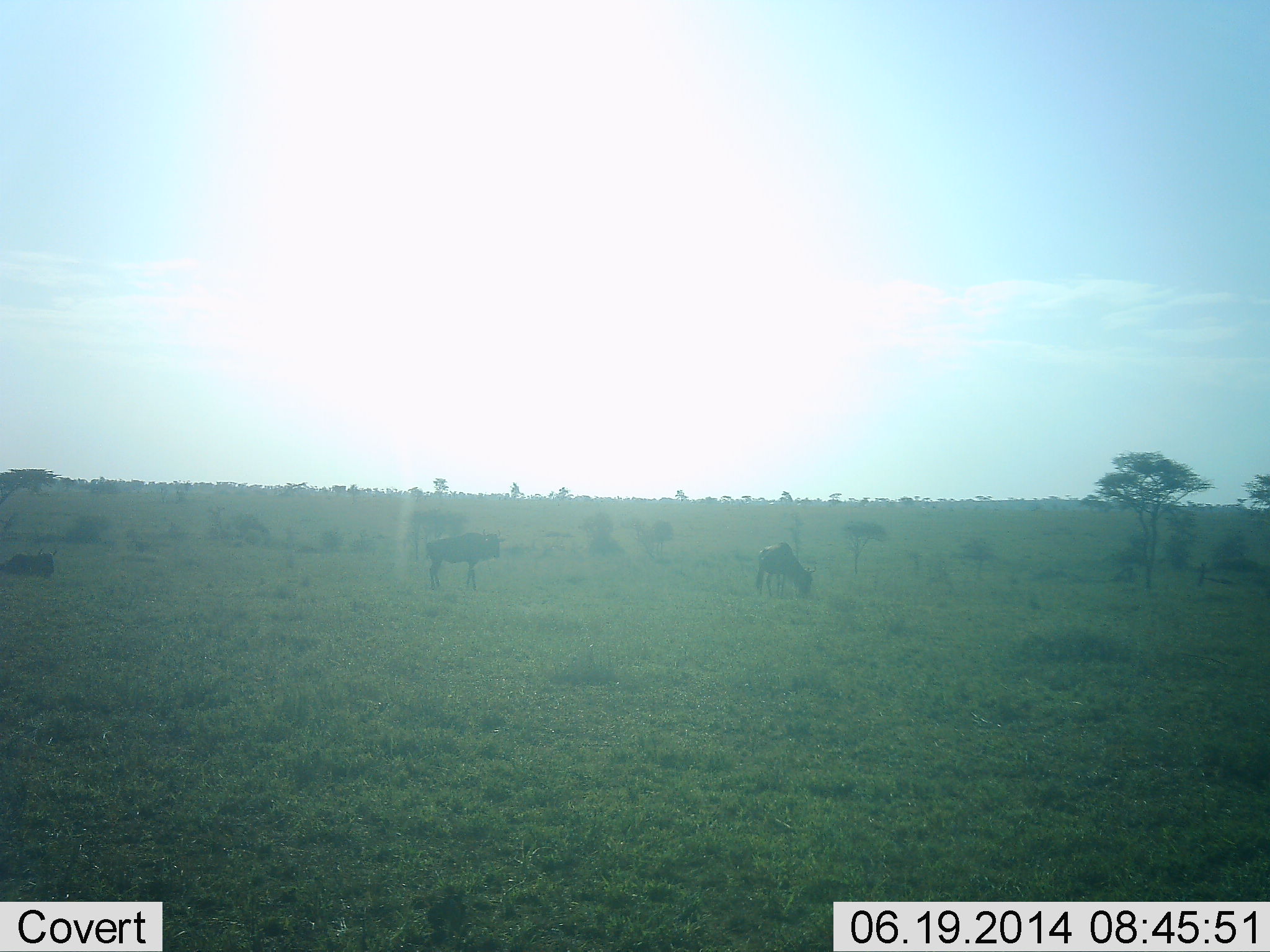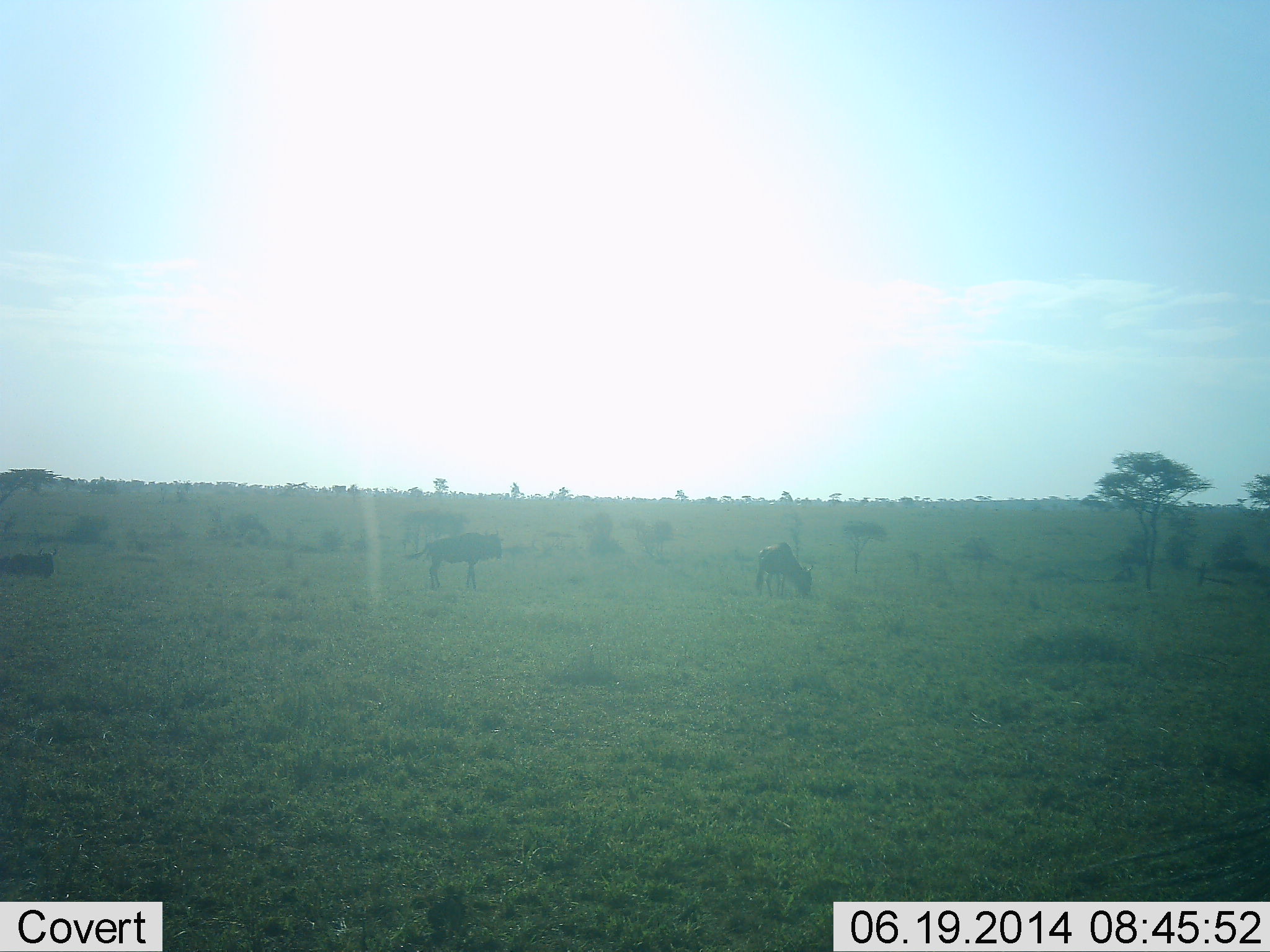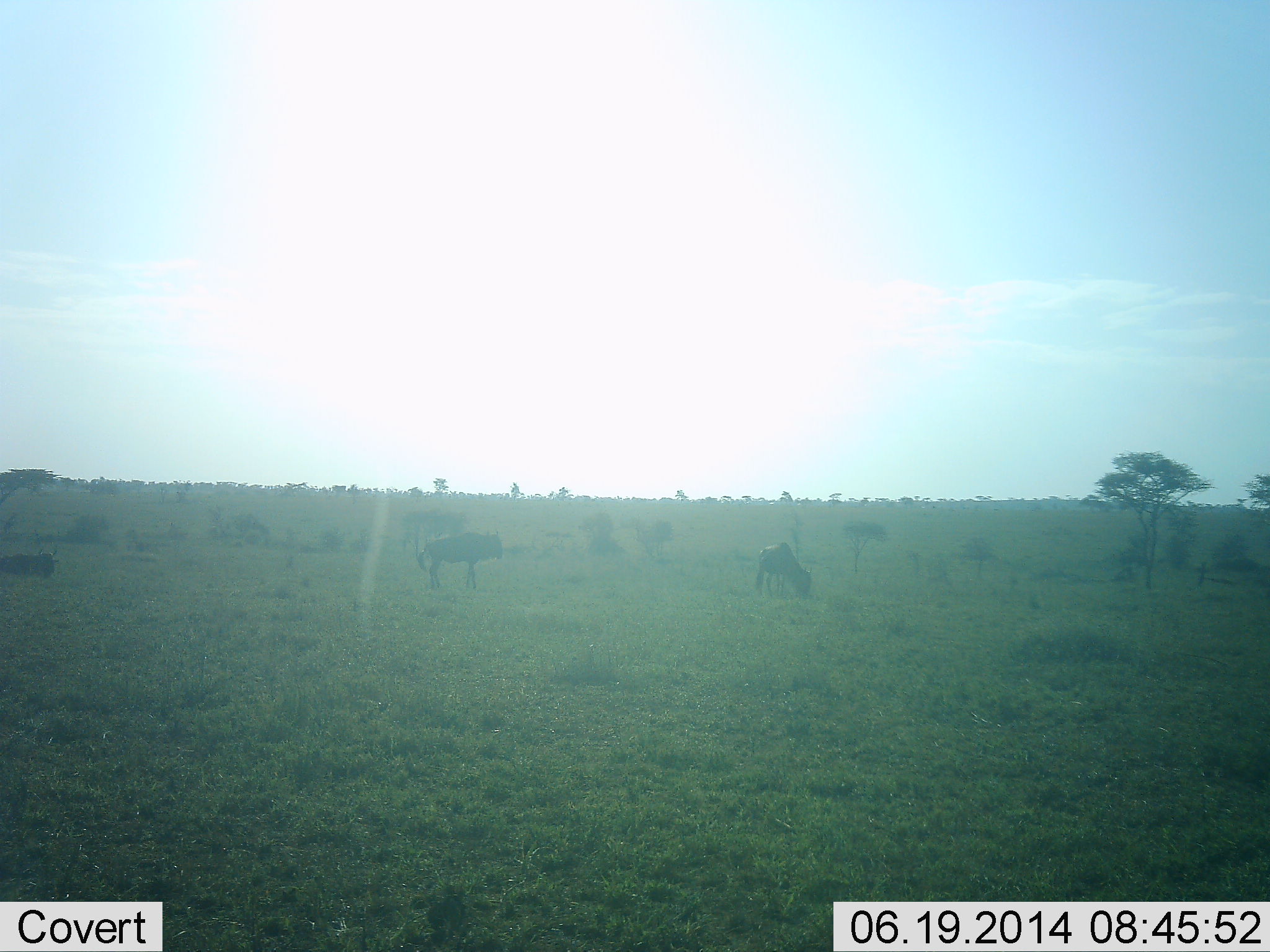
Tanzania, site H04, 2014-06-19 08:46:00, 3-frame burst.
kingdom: Animalia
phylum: Chordata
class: Mammalia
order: Artiodactyla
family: Bovidae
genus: Connochaetes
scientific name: Connochaetes taurinus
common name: blue wildebeest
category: wildebeest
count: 3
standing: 58%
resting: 33%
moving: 6%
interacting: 0%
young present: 3%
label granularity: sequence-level